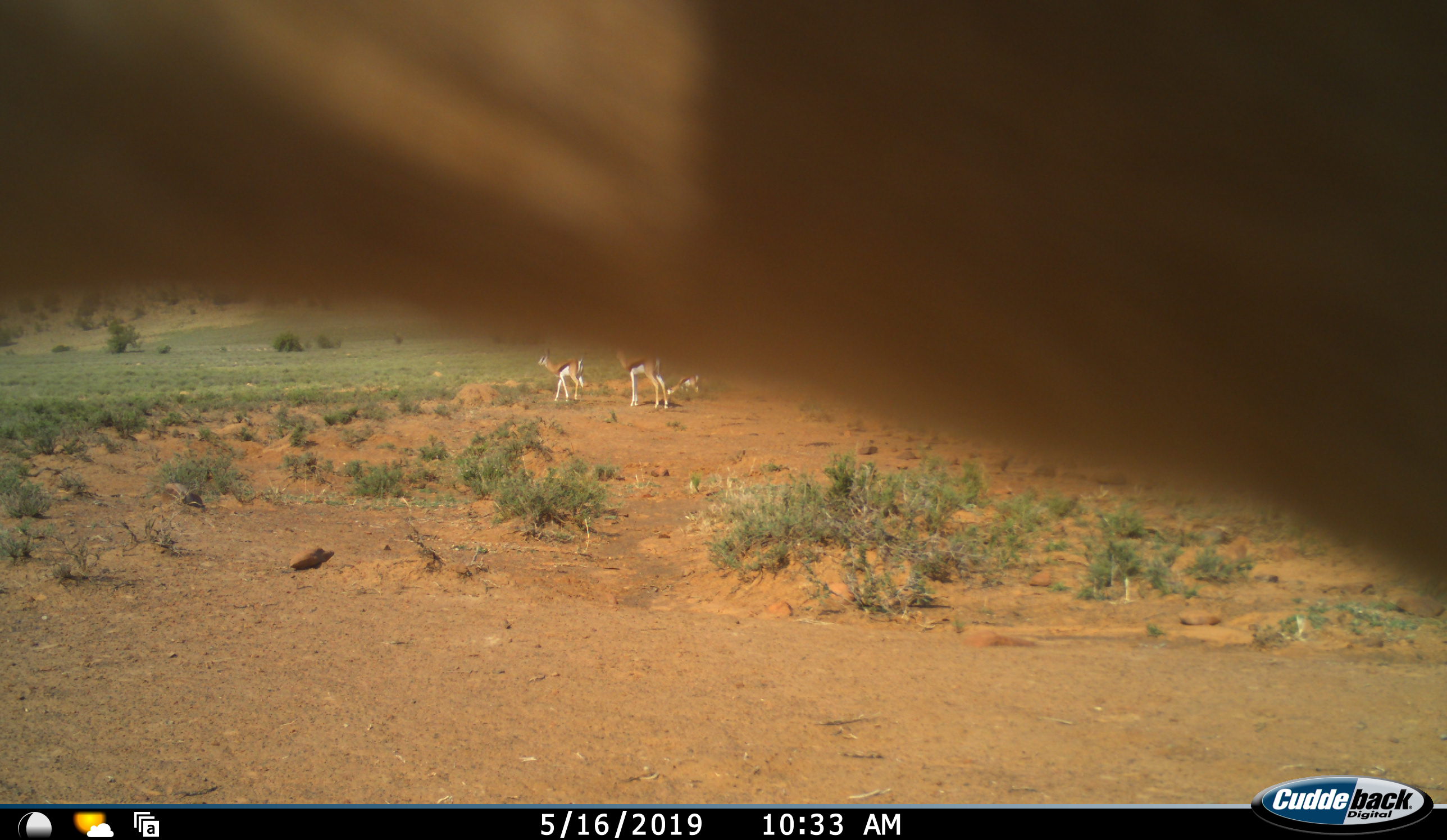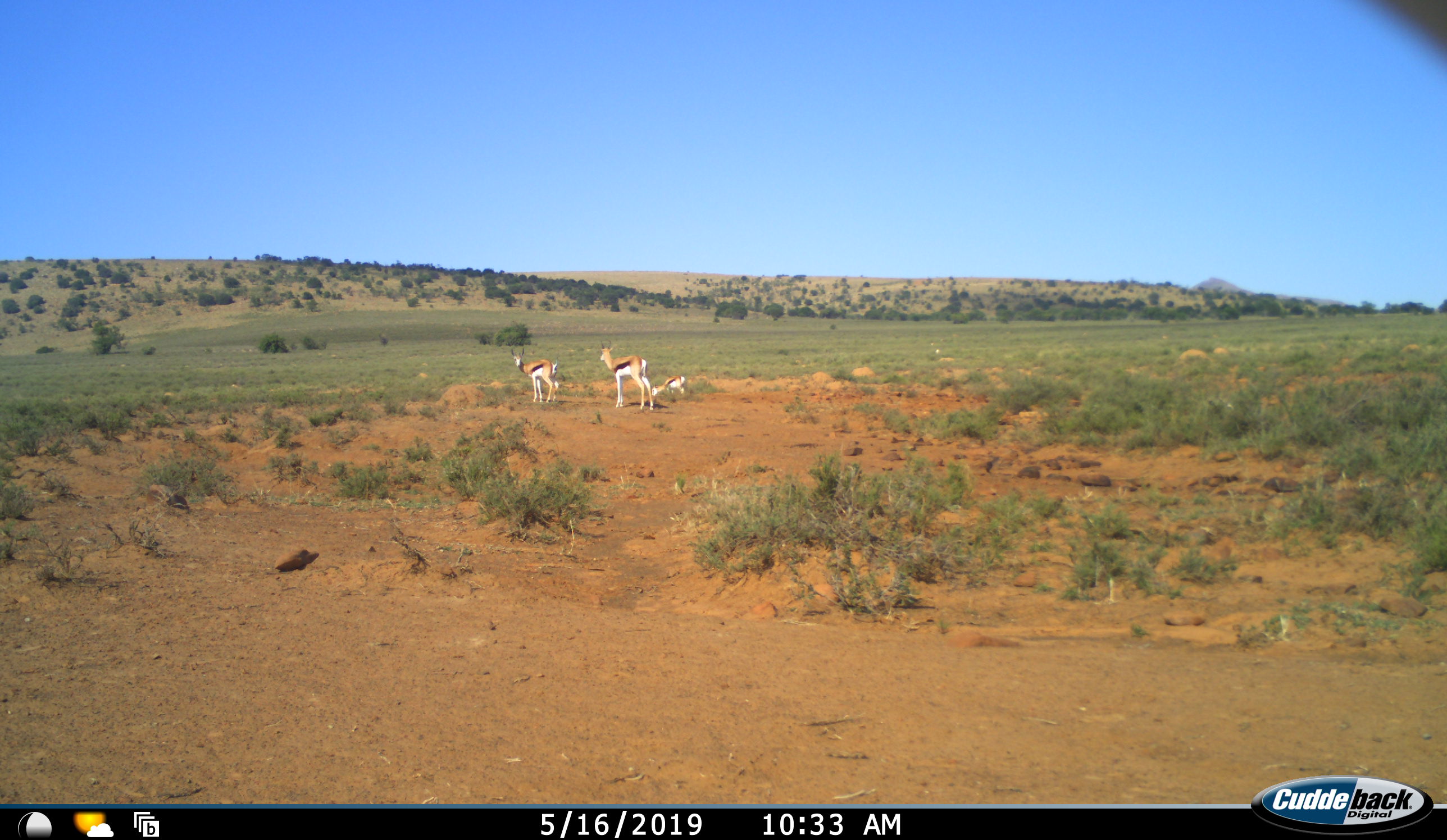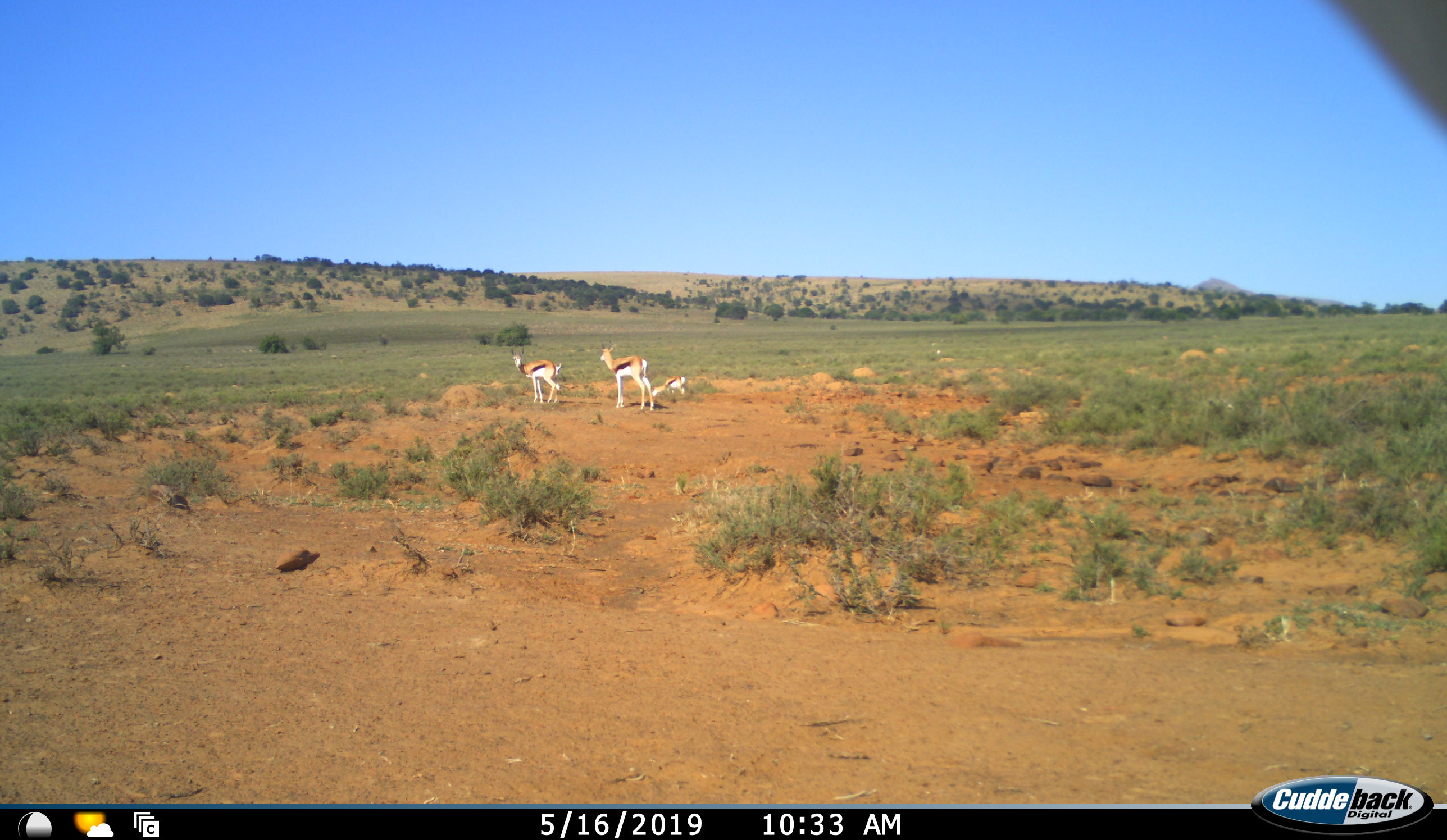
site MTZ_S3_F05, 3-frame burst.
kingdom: Animalia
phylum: Chordata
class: Mammalia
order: Artiodactyla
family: Bovidae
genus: Antidorcas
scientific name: Antidorcas marsupialis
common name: springbok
Springbok (Antidorcas marsupialis), count 4. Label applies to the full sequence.